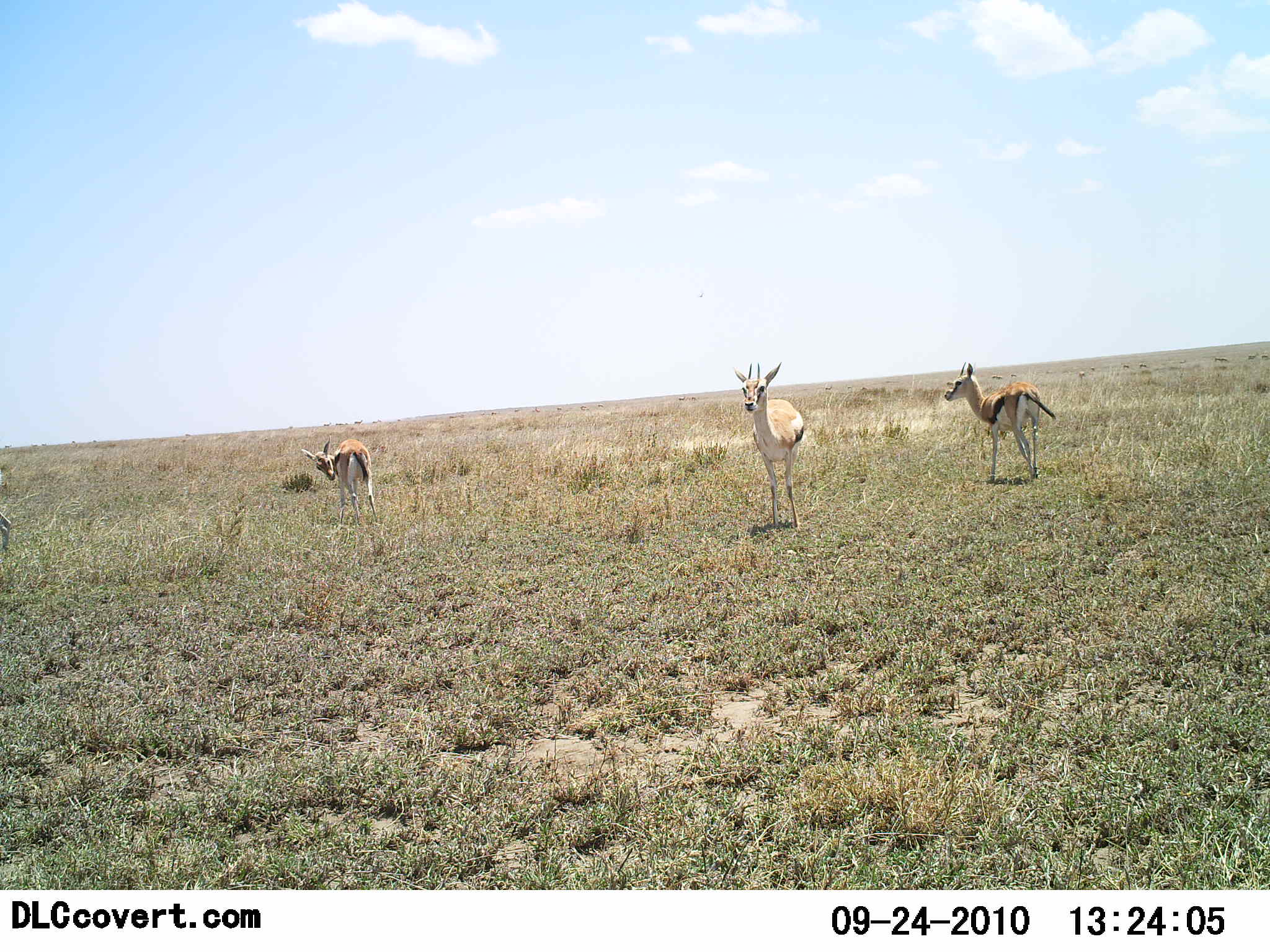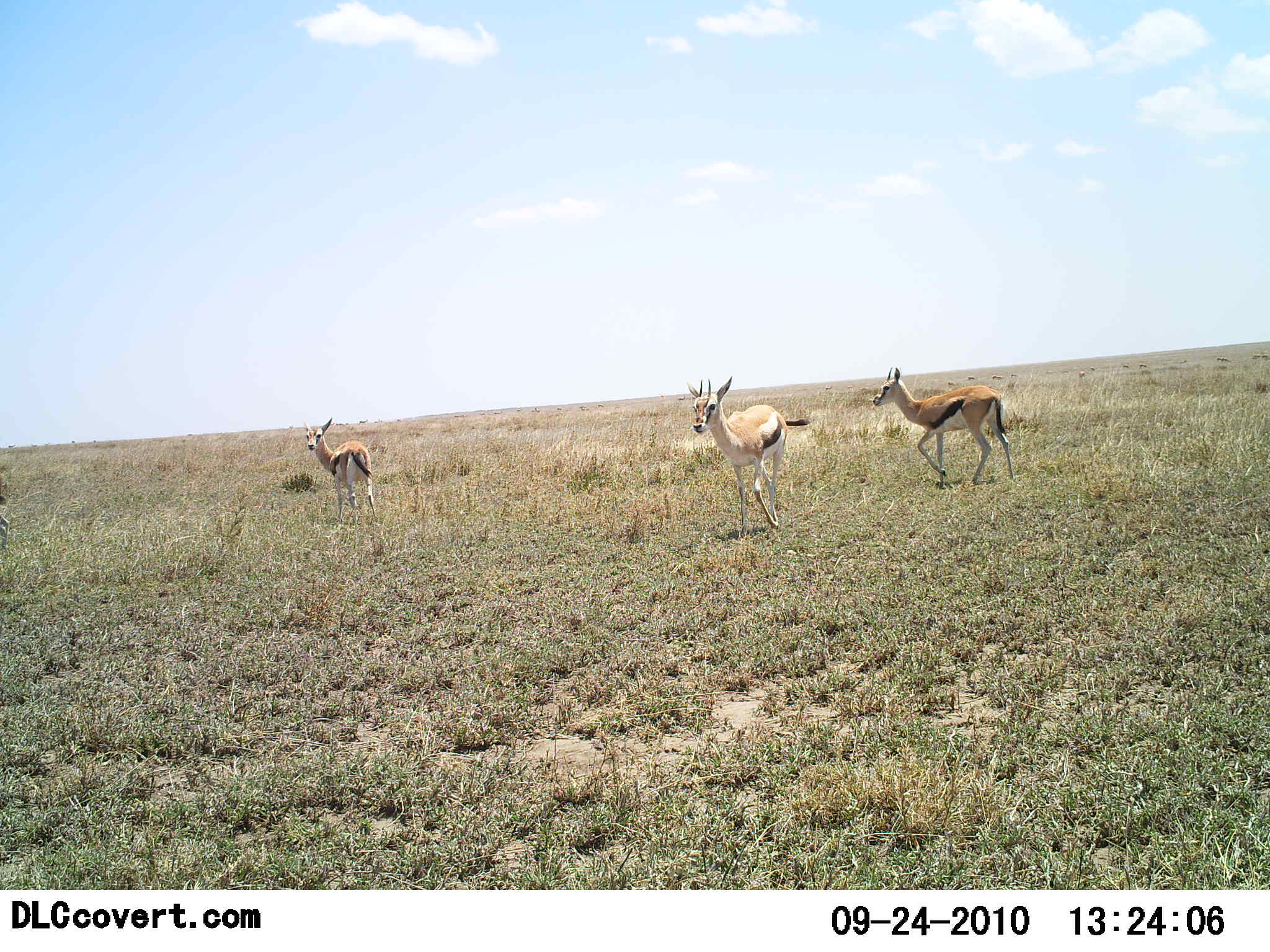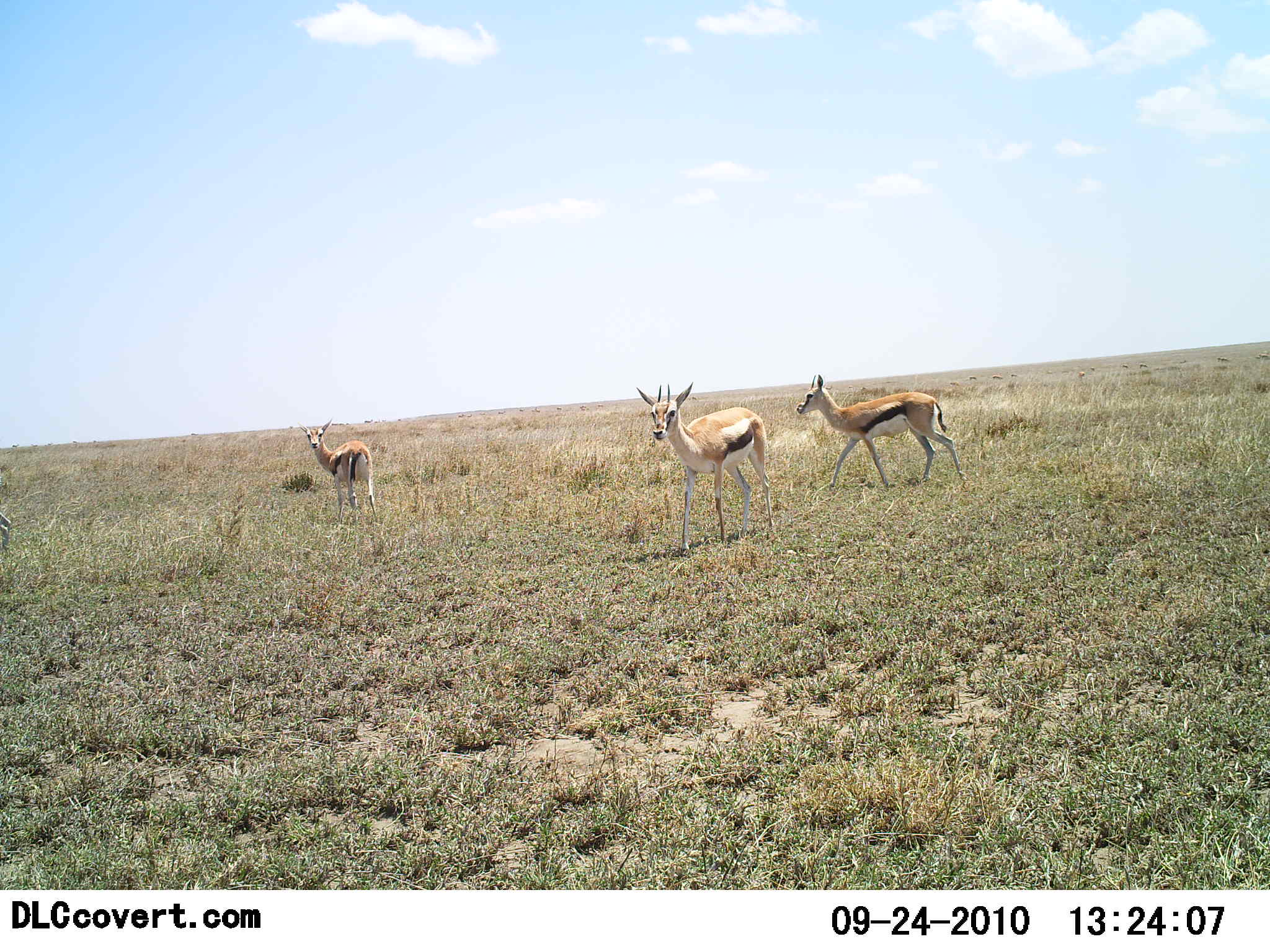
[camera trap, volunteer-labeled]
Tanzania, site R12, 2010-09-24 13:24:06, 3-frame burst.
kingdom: Animalia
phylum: Chordata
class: Mammalia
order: Artiodactyla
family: Bovidae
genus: Eudorcas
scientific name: Eudorcas thomsonii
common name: thomson's gazelle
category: gazellethomsons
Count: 3.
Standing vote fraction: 50%.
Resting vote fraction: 0%.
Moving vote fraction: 83%.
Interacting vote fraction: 0%.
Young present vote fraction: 0%.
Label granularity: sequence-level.